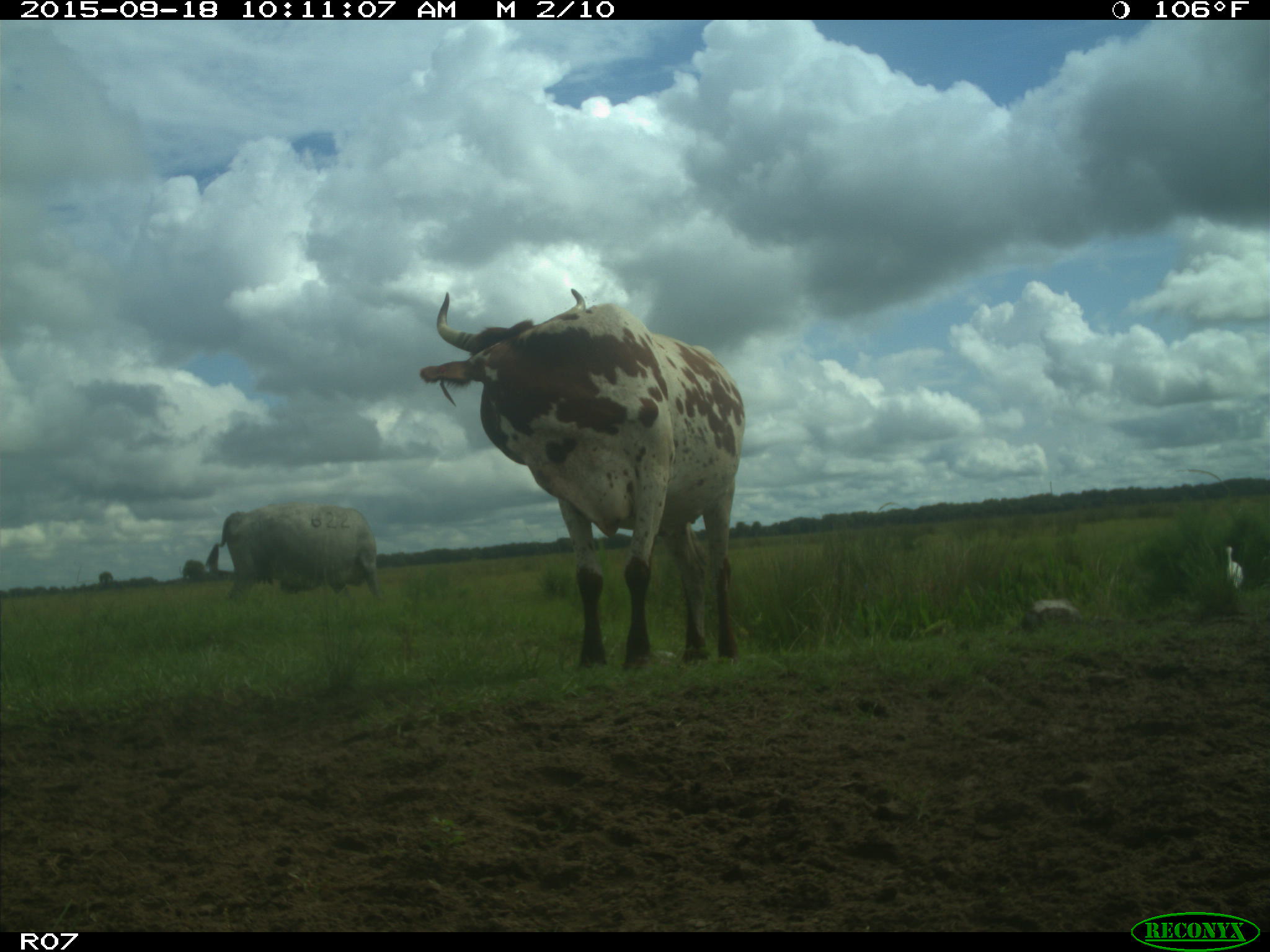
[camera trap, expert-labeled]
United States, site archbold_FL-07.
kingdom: Animalia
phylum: Chordata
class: Mammalia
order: Artiodactyla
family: Bovidae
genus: Bos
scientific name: Bos taurus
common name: domestic cow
Bos taurus (domestic cow).